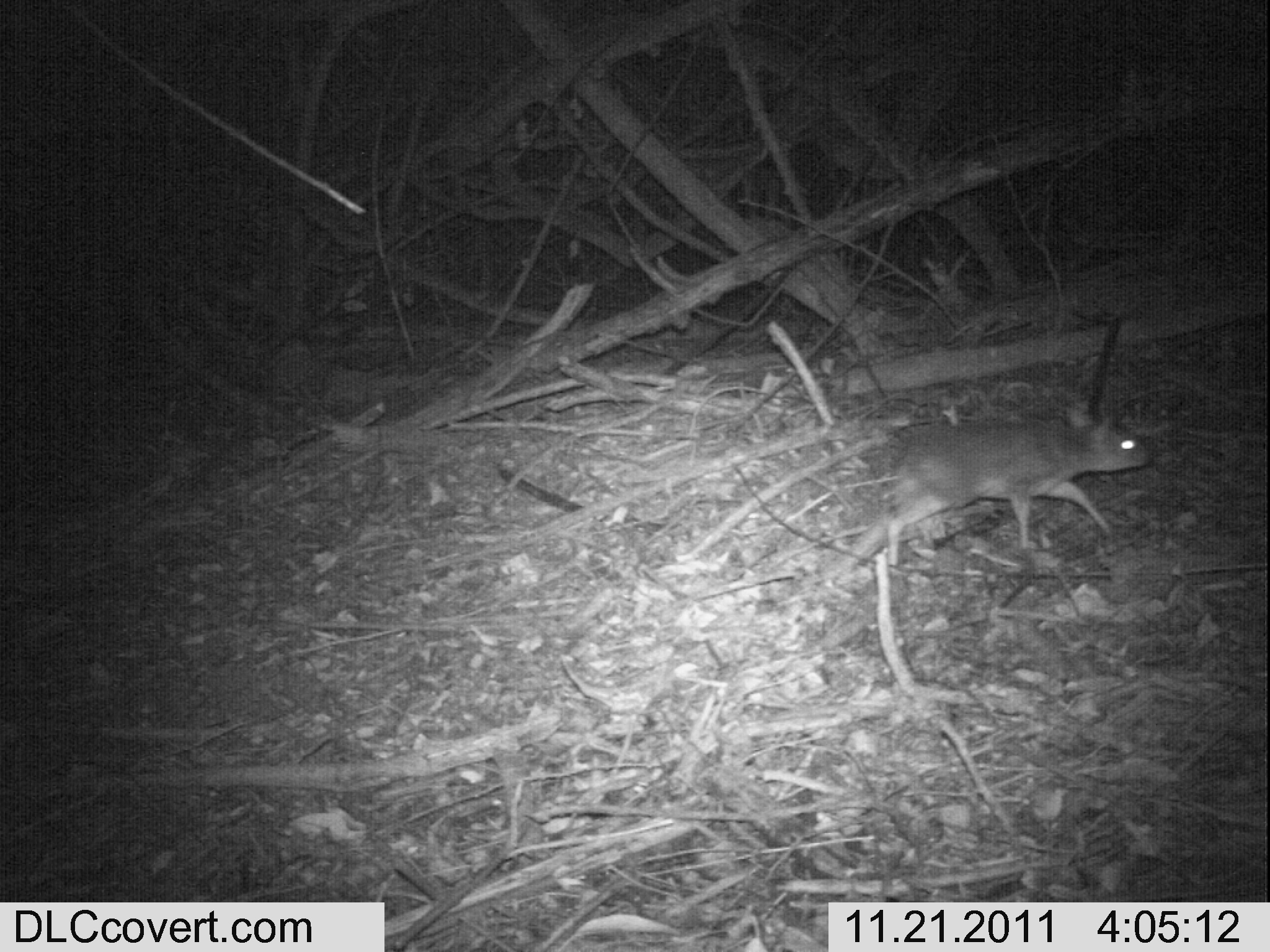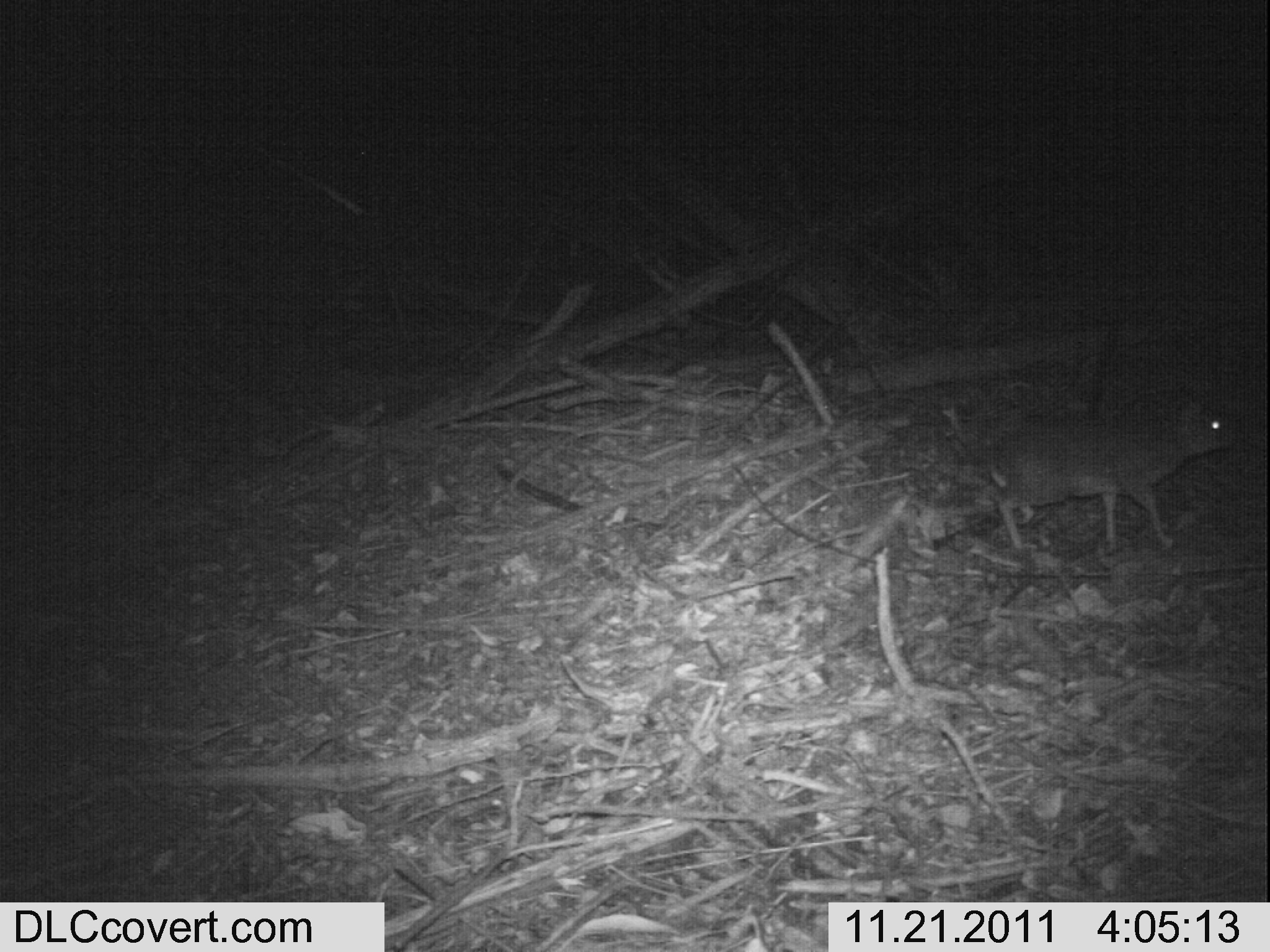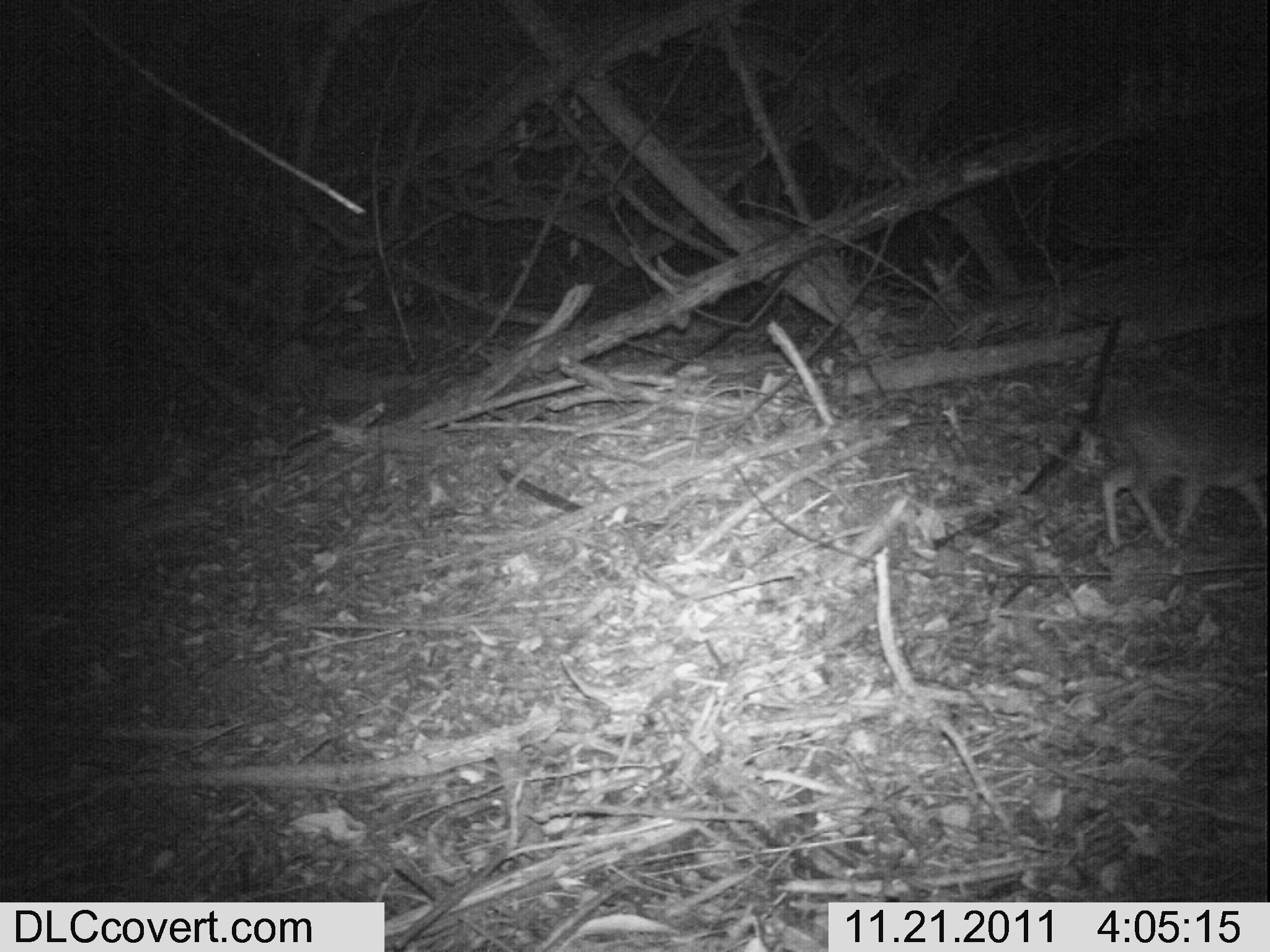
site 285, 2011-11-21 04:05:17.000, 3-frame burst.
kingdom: Animalia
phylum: Chordata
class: Mammalia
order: Artiodactyla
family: Bovidae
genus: Nesotragus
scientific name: Nesotragus moschatus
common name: suni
Nesotragus moschatus (suni), count 1.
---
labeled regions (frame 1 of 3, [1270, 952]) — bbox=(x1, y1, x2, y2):
nesotragus moschatus: bbox=(883, 403, 1155, 567)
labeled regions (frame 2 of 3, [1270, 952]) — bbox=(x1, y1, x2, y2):
nesotragus moschatus: bbox=(988, 393, 1245, 552)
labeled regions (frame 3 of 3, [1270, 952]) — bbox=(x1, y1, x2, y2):
nesotragus moschatus: bbox=(1100, 382, 1270, 552)